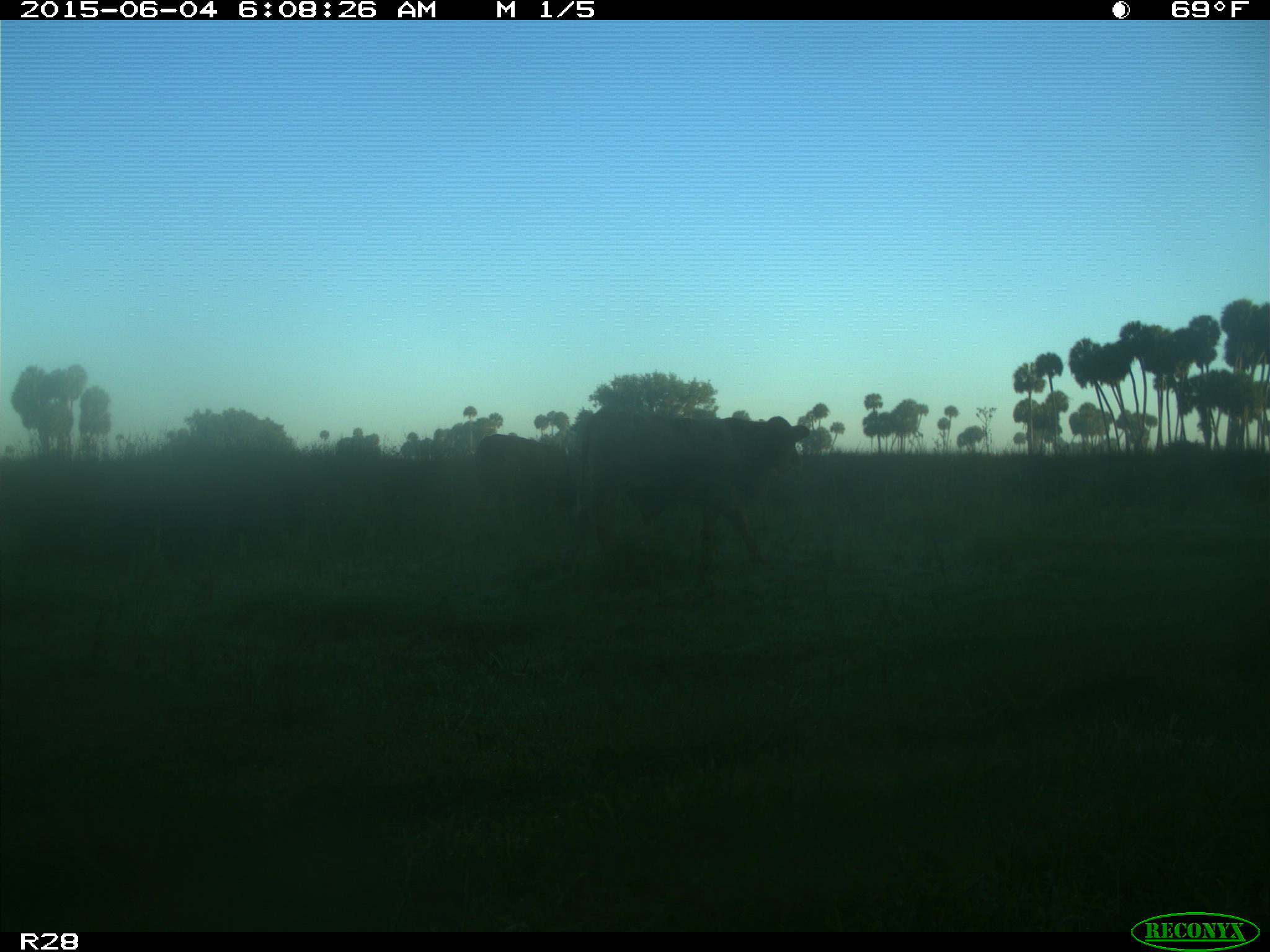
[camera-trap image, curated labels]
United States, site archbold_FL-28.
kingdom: Animalia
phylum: Chordata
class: Mammalia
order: Artiodactyla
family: Bovidae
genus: Bos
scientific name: Bos taurus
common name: domestic cow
Bos taurus (domestic cow).